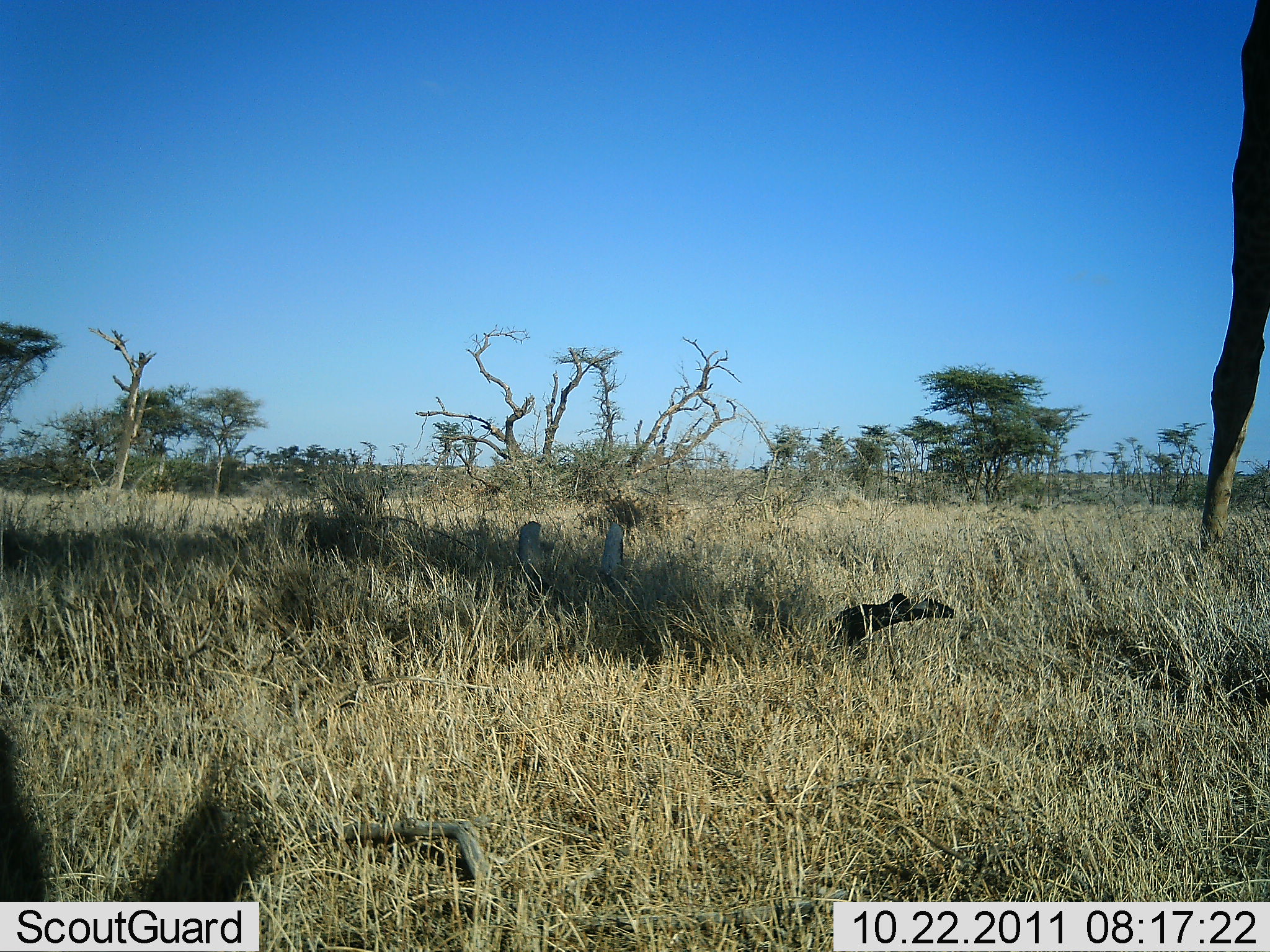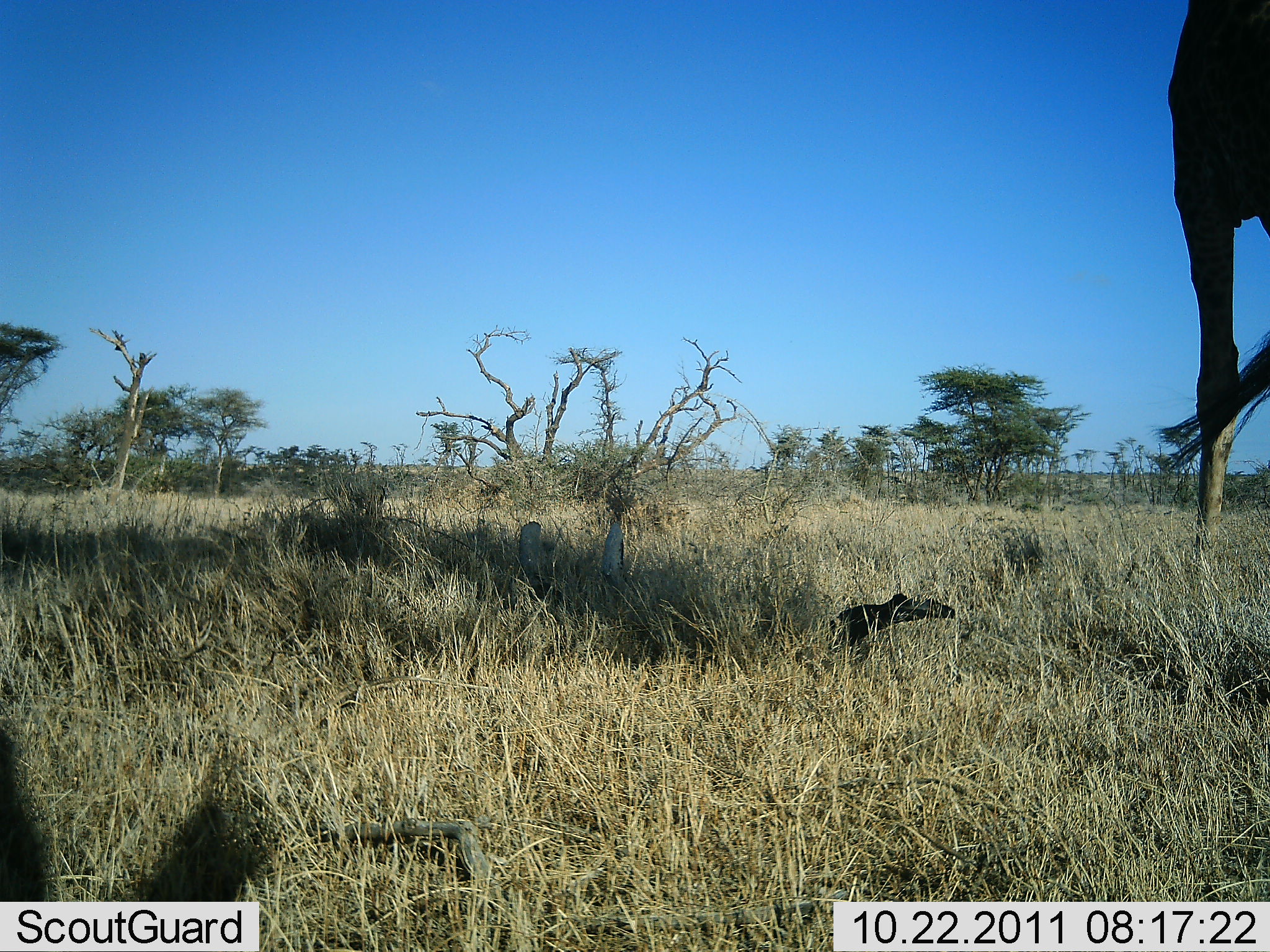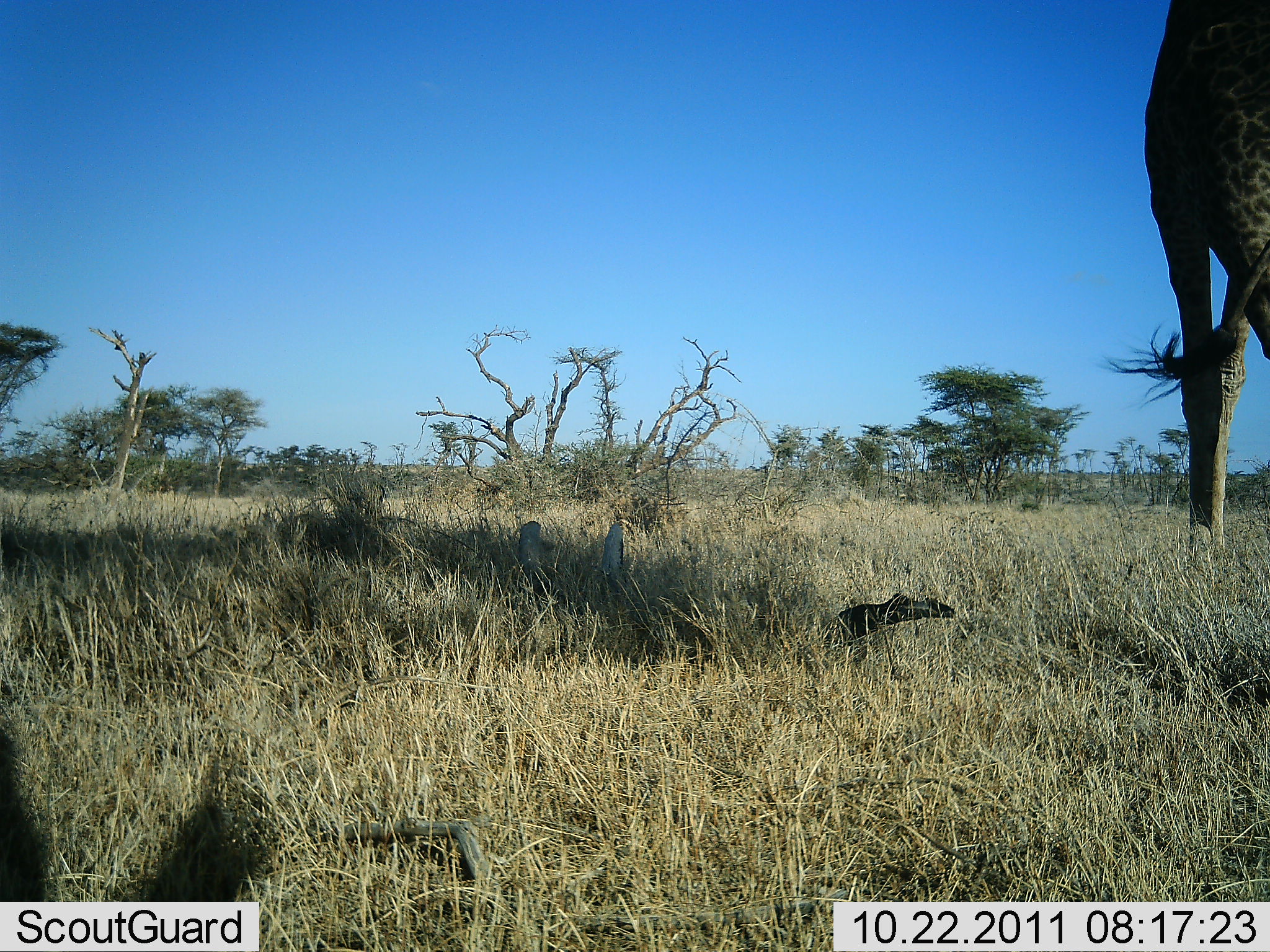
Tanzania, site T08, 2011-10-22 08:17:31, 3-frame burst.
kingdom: Animalia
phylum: Chordata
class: Mammalia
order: Artiodactyla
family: Giraffidae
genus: Giraffa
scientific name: Giraffa camelopardalis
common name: giraffe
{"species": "giraffe (Giraffa camelopardalis)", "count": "1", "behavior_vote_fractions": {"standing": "55%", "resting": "0%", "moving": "45%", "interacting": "0%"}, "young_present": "0%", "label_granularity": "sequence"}